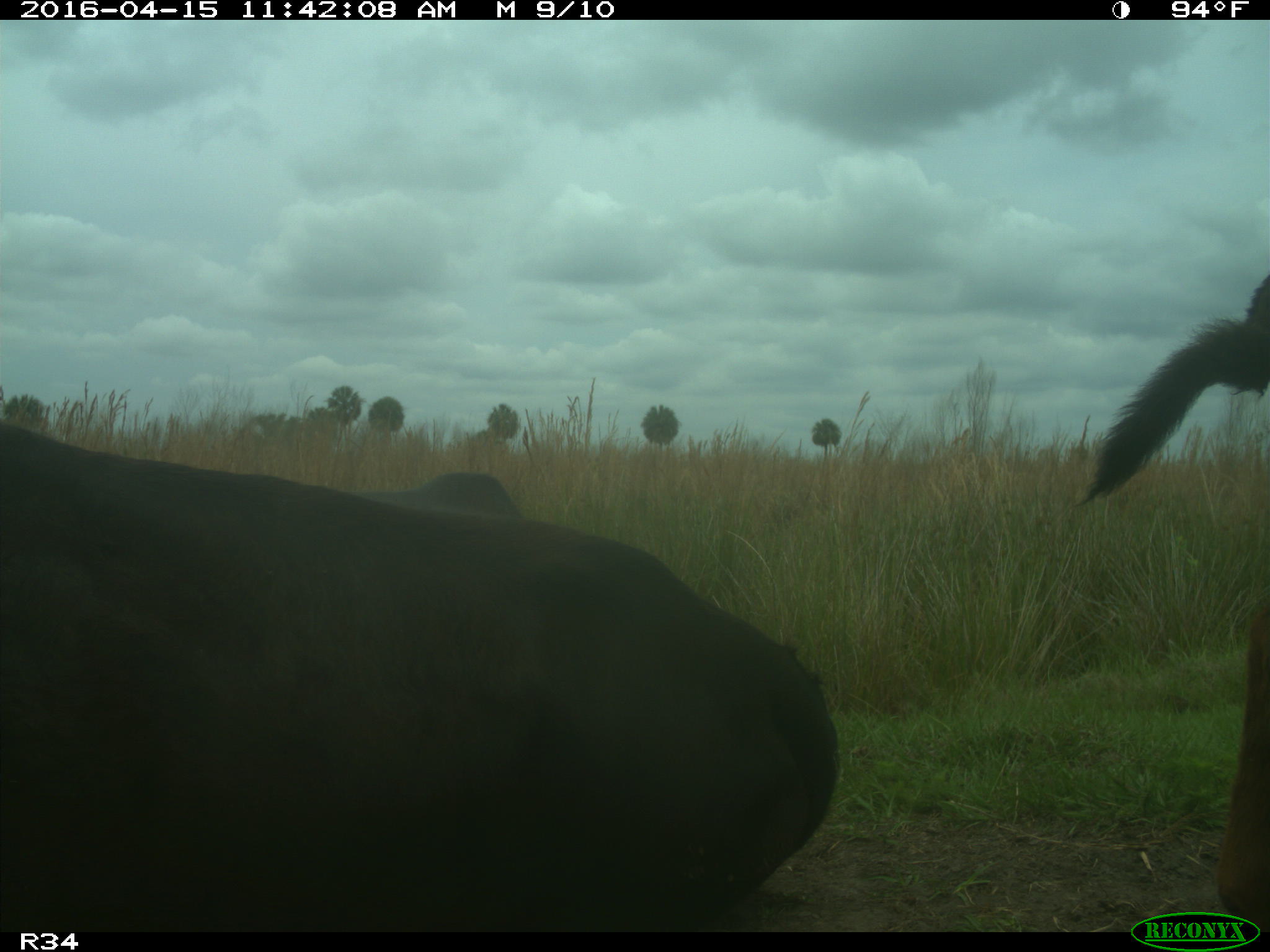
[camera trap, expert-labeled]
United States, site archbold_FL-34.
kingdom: Animalia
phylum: Chordata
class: Mammalia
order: Artiodactyla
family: Bovidae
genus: Bos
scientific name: Bos taurus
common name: domestic cow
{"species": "Bos taurus (domestic cow)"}